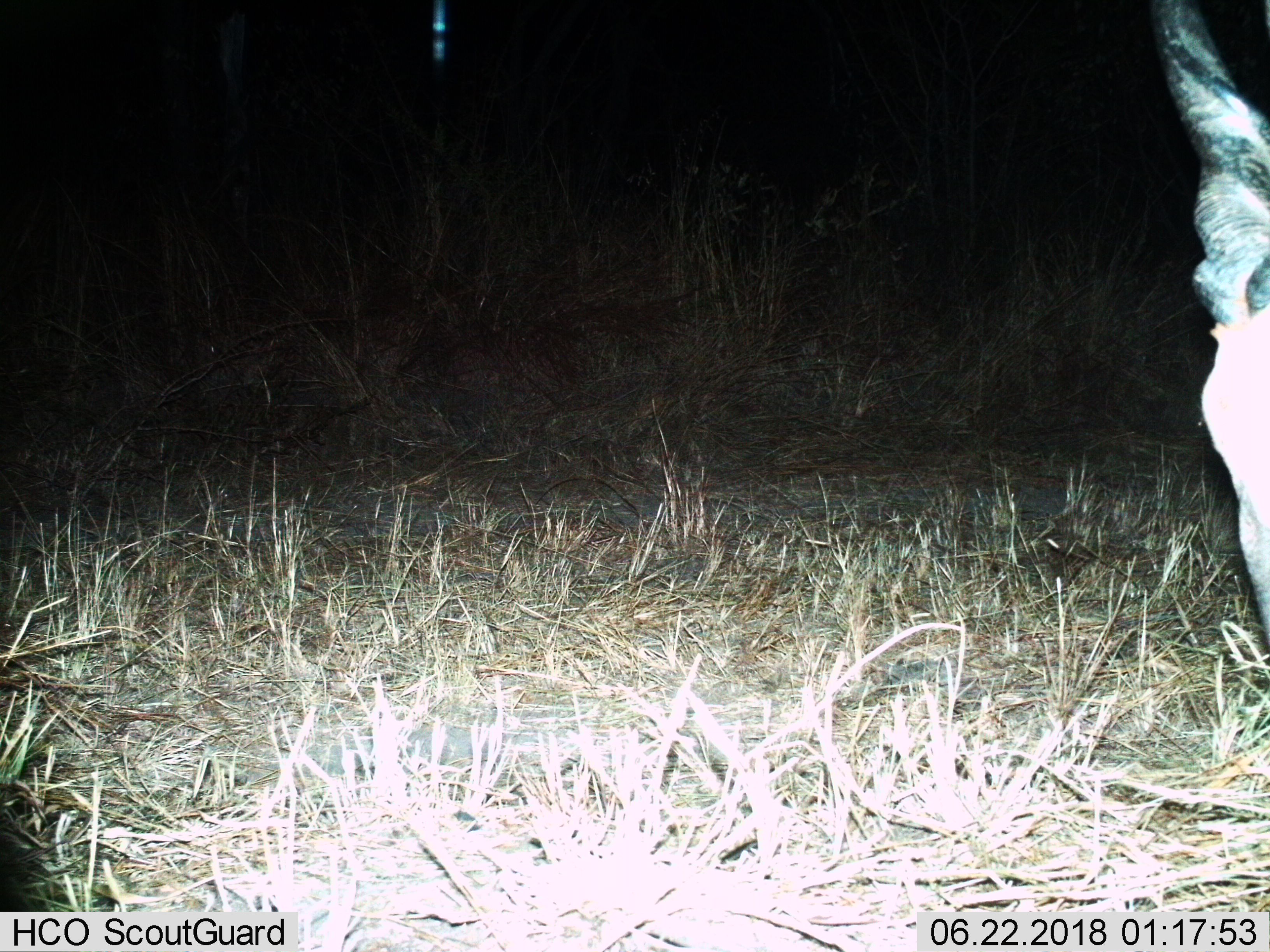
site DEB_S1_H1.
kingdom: Animalia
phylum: Chordata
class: Mammalia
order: Artiodactyla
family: Bovidae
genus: Aepyceros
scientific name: Aepyceros melampus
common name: impala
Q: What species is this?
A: Impala (Aepyceros melampus).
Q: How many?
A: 1.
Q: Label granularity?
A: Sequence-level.